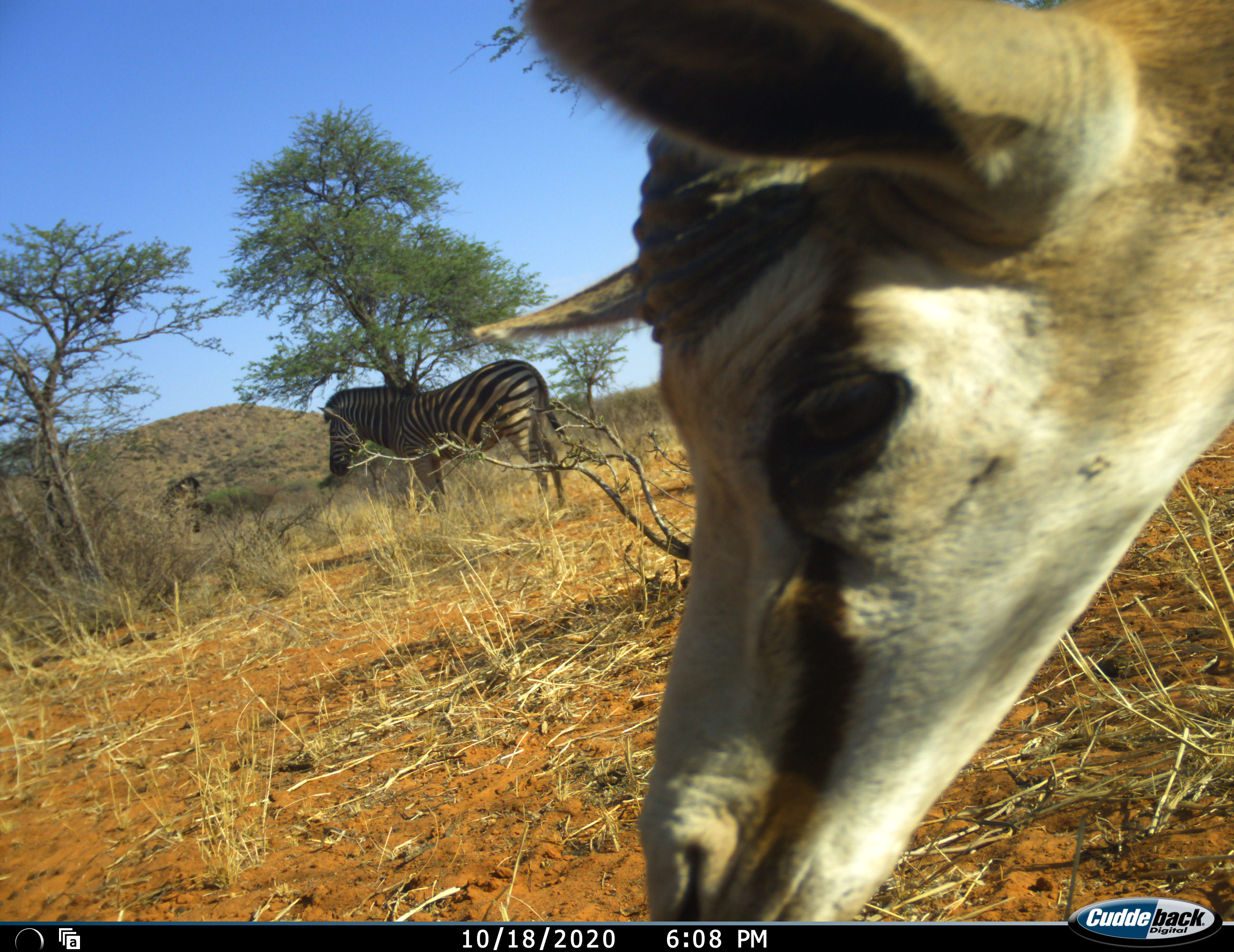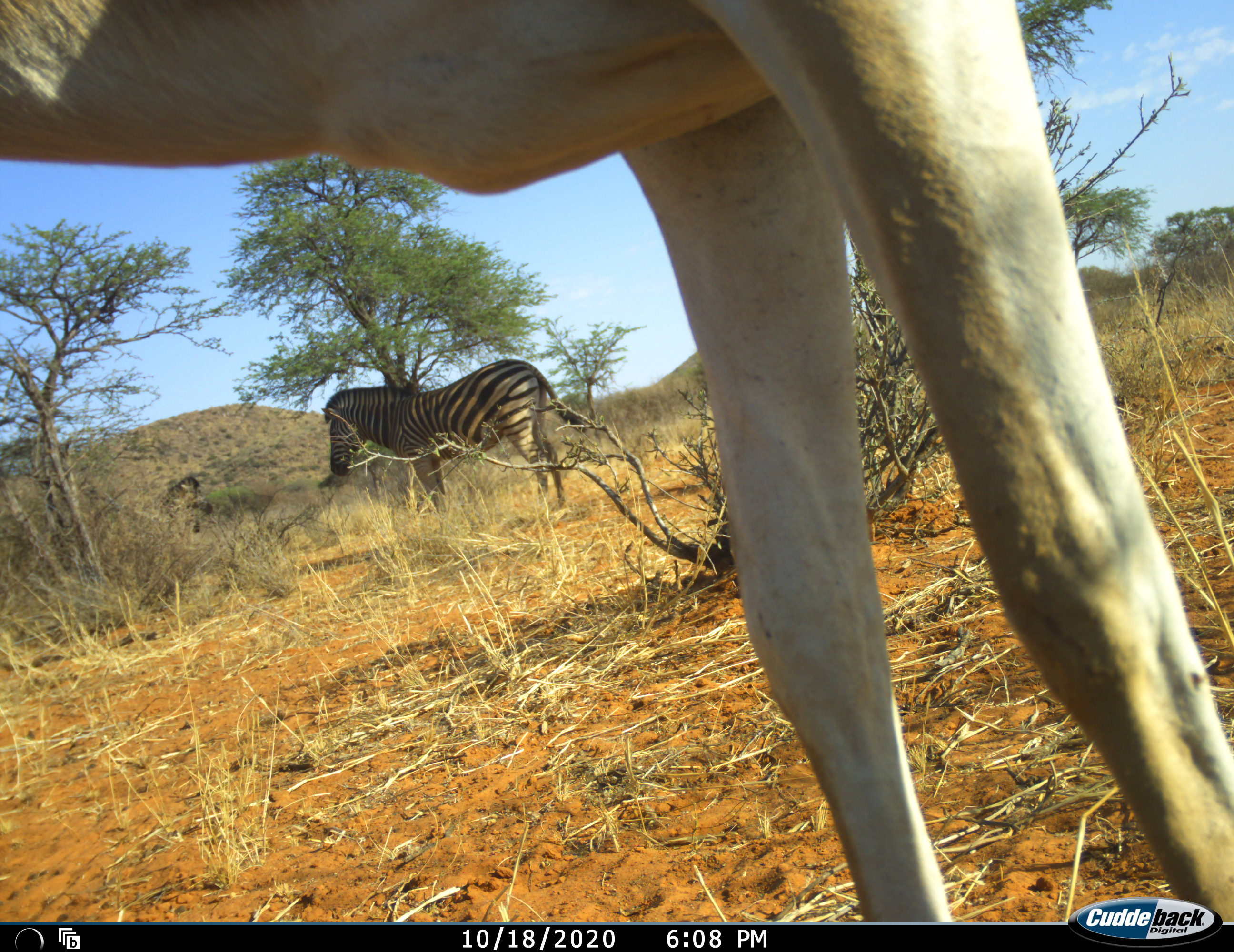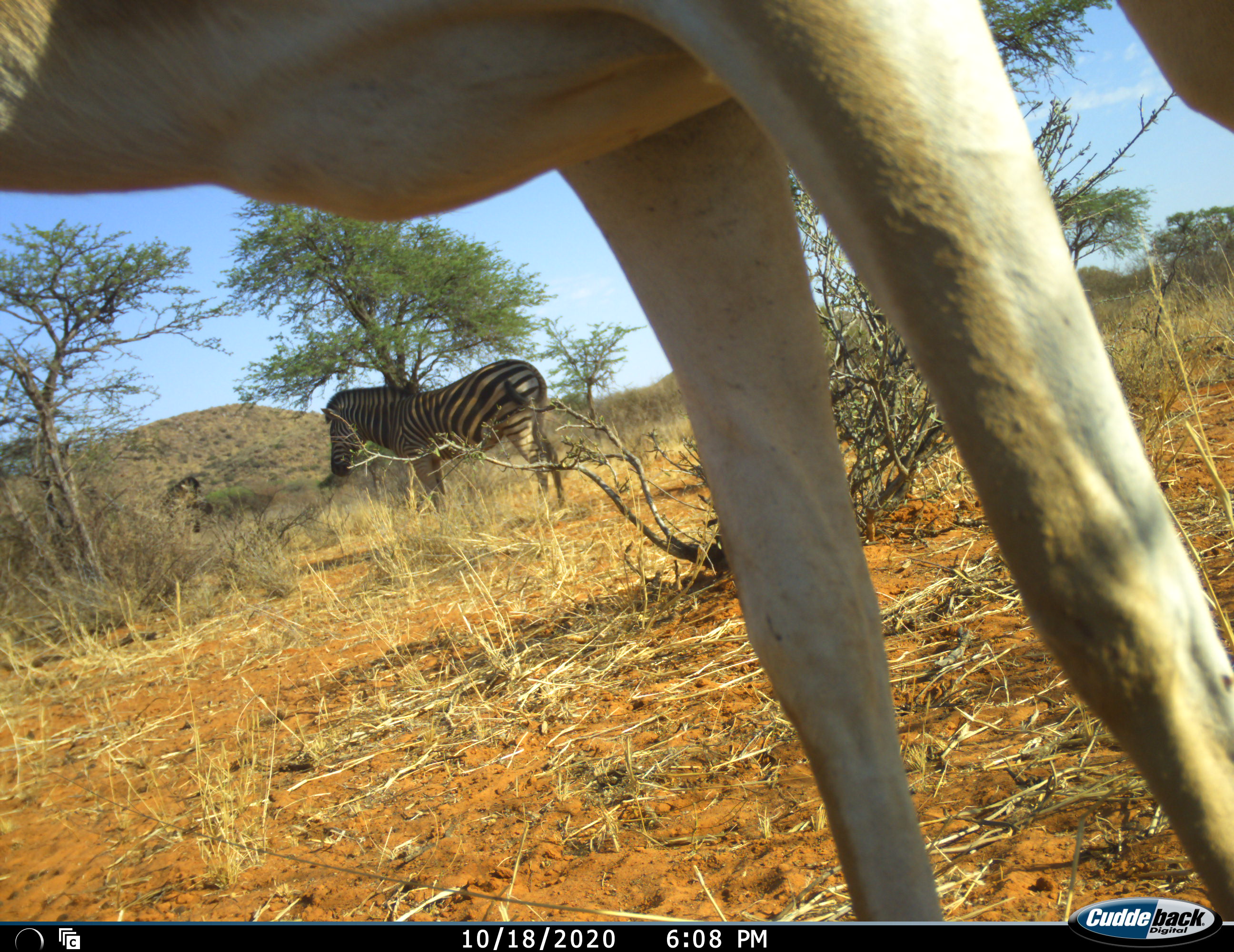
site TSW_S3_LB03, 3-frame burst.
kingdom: Animalia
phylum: Chordata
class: Mammalia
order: Artiodactyla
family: Bovidae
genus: Antidorcas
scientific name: Antidorcas marsupialis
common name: springbok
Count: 1.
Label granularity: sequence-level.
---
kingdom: Animalia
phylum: Chordata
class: Mammalia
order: Perissodactyla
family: Equidae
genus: Equus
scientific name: Equus quagga burchellii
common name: burchell's zebra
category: zebraburchells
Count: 1.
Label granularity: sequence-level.